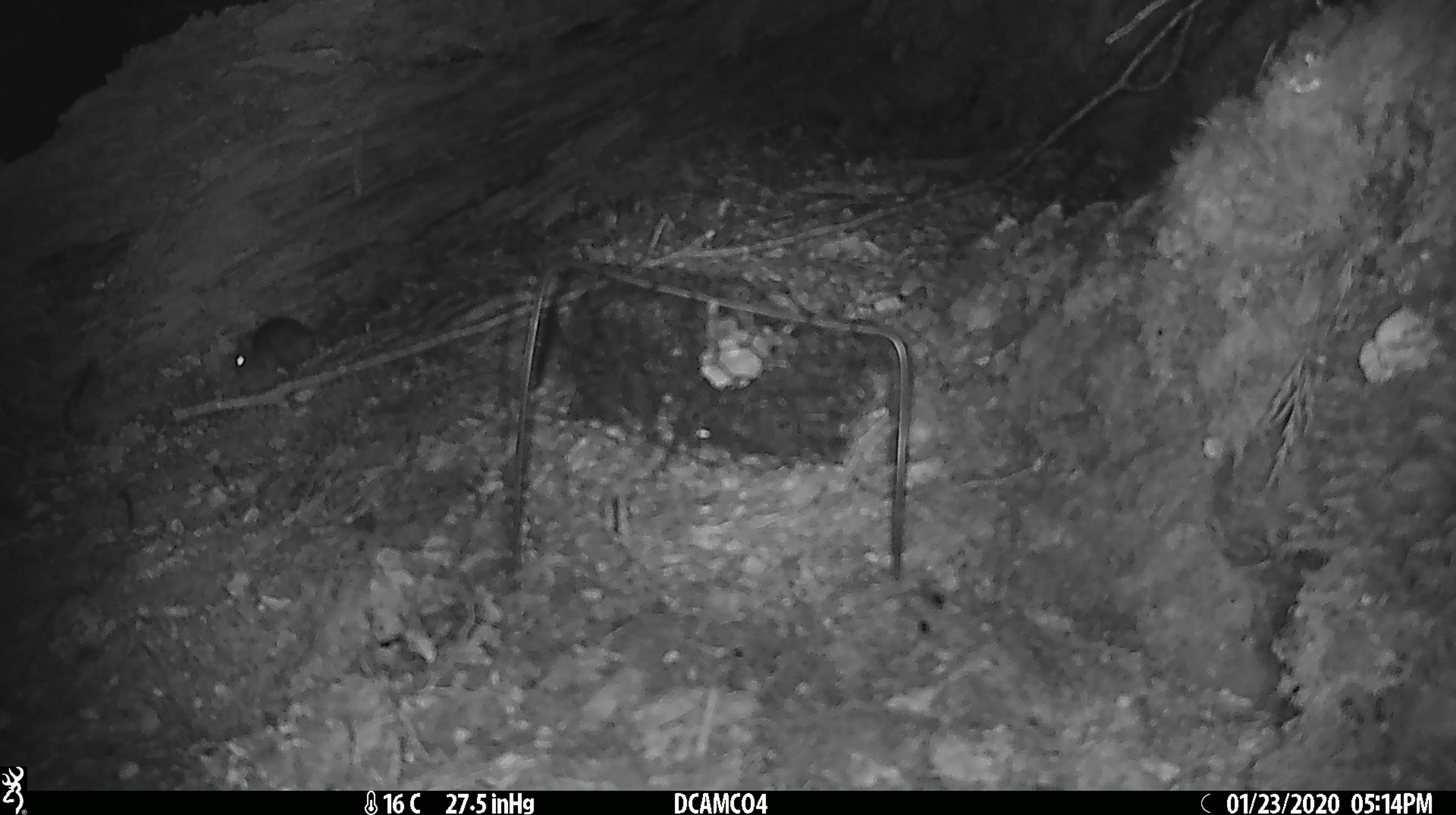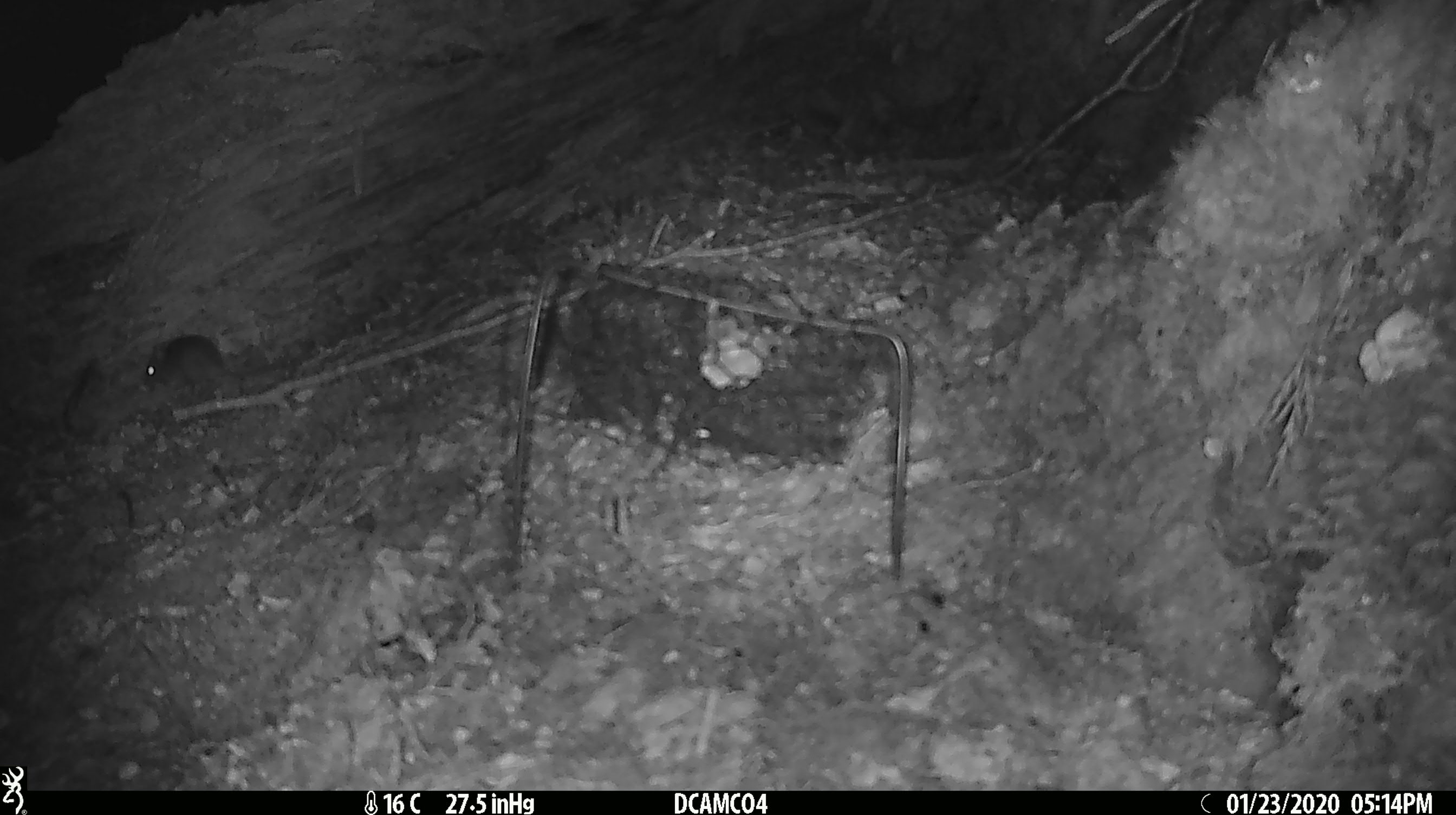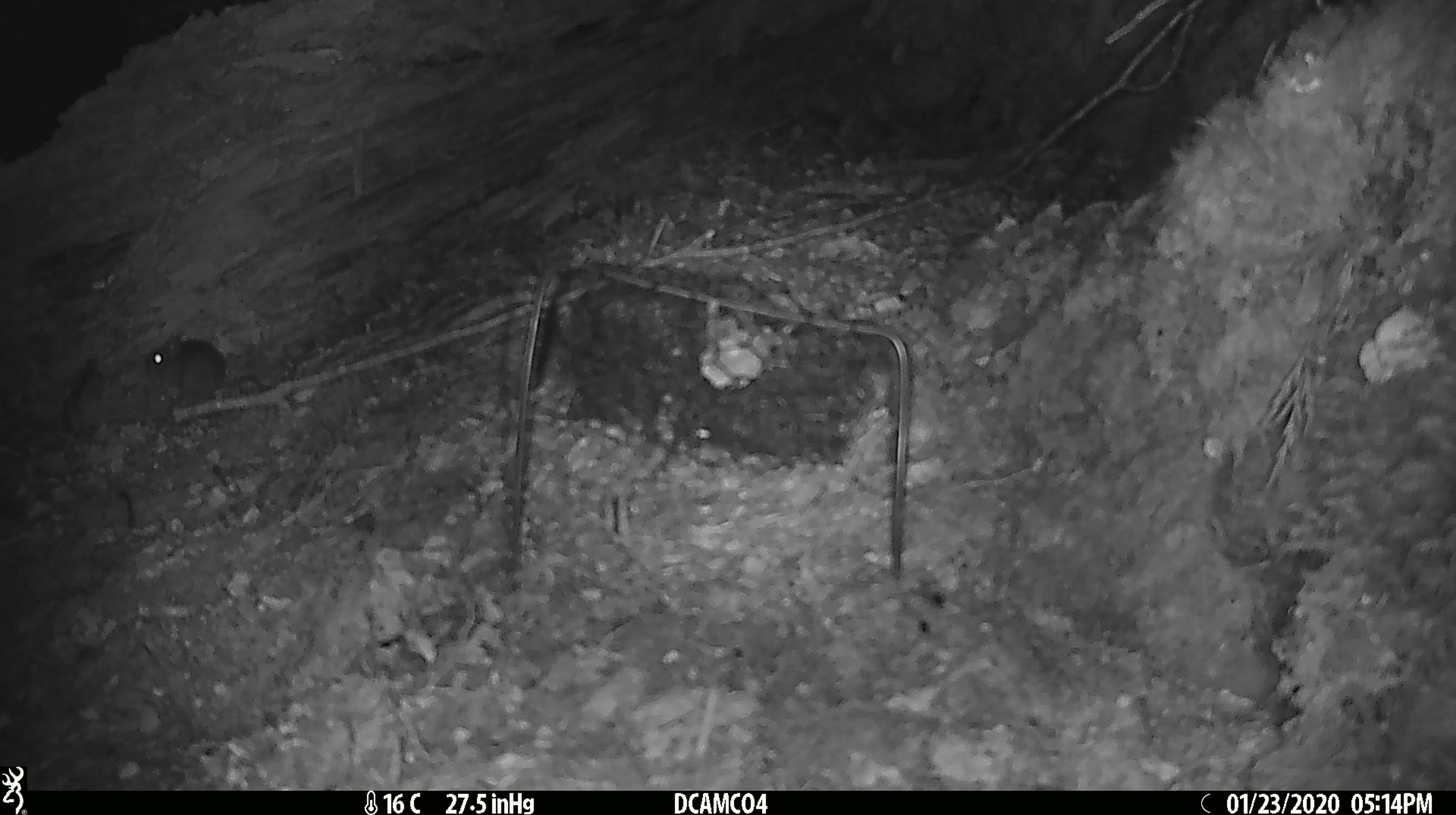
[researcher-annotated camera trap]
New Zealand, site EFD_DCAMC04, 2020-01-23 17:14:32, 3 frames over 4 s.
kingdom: Animalia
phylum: Chordata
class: Mammalia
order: Rodentia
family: Muridae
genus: Mus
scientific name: Mus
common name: mouse